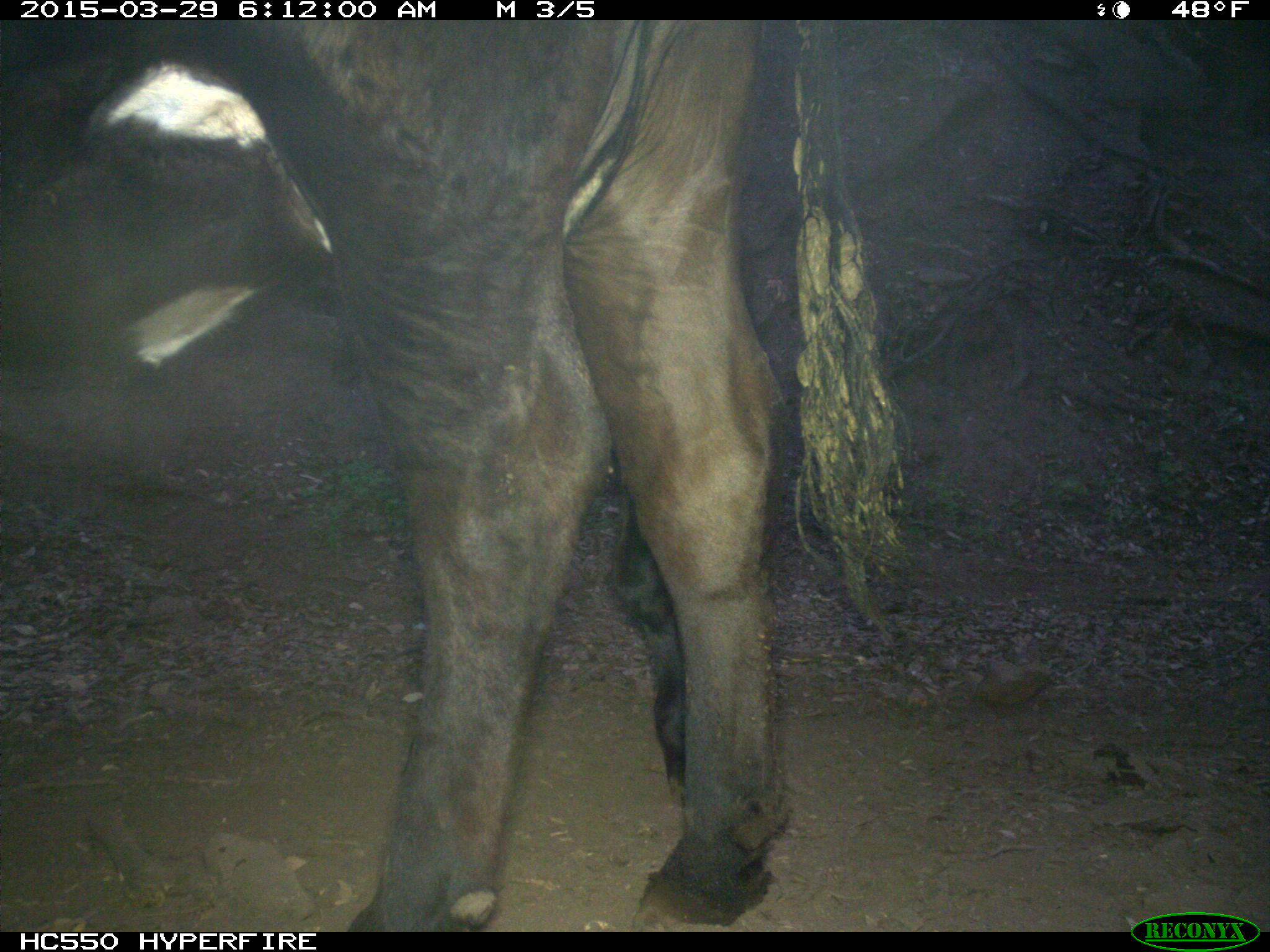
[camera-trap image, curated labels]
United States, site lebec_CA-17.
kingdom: Animalia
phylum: Chordata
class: Mammalia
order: Artiodactyla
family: Bovidae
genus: Bos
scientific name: Bos taurus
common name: domestic cow